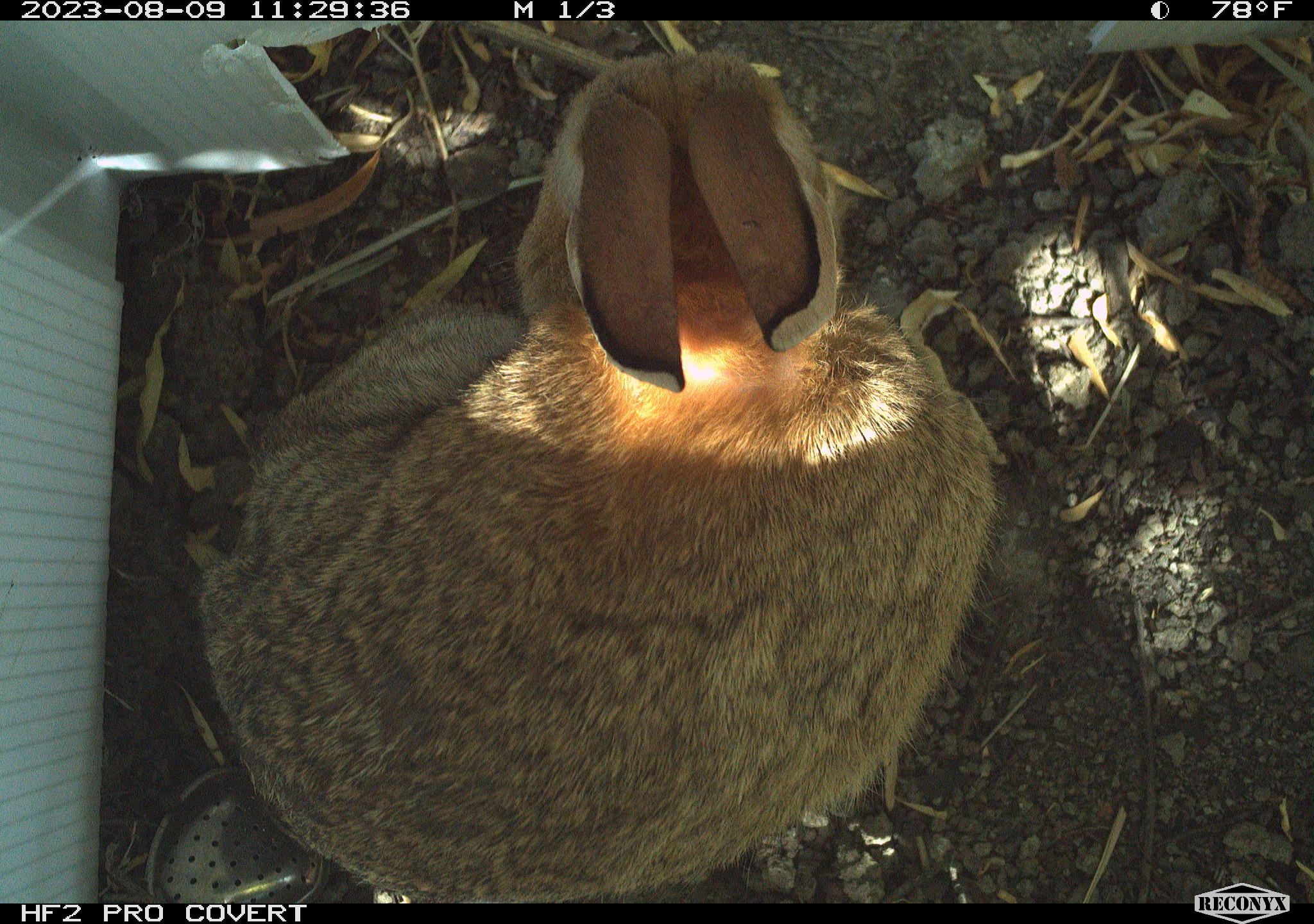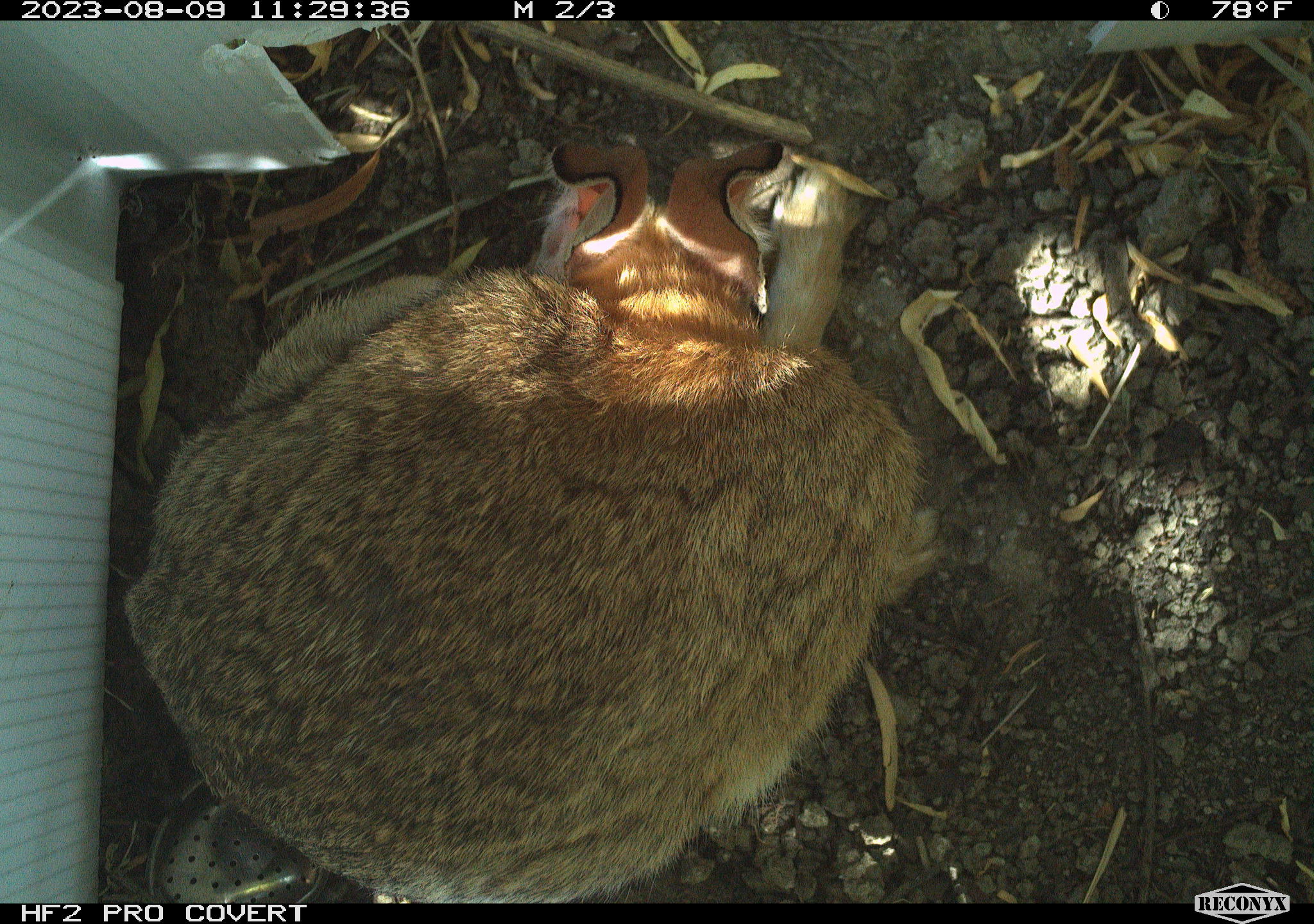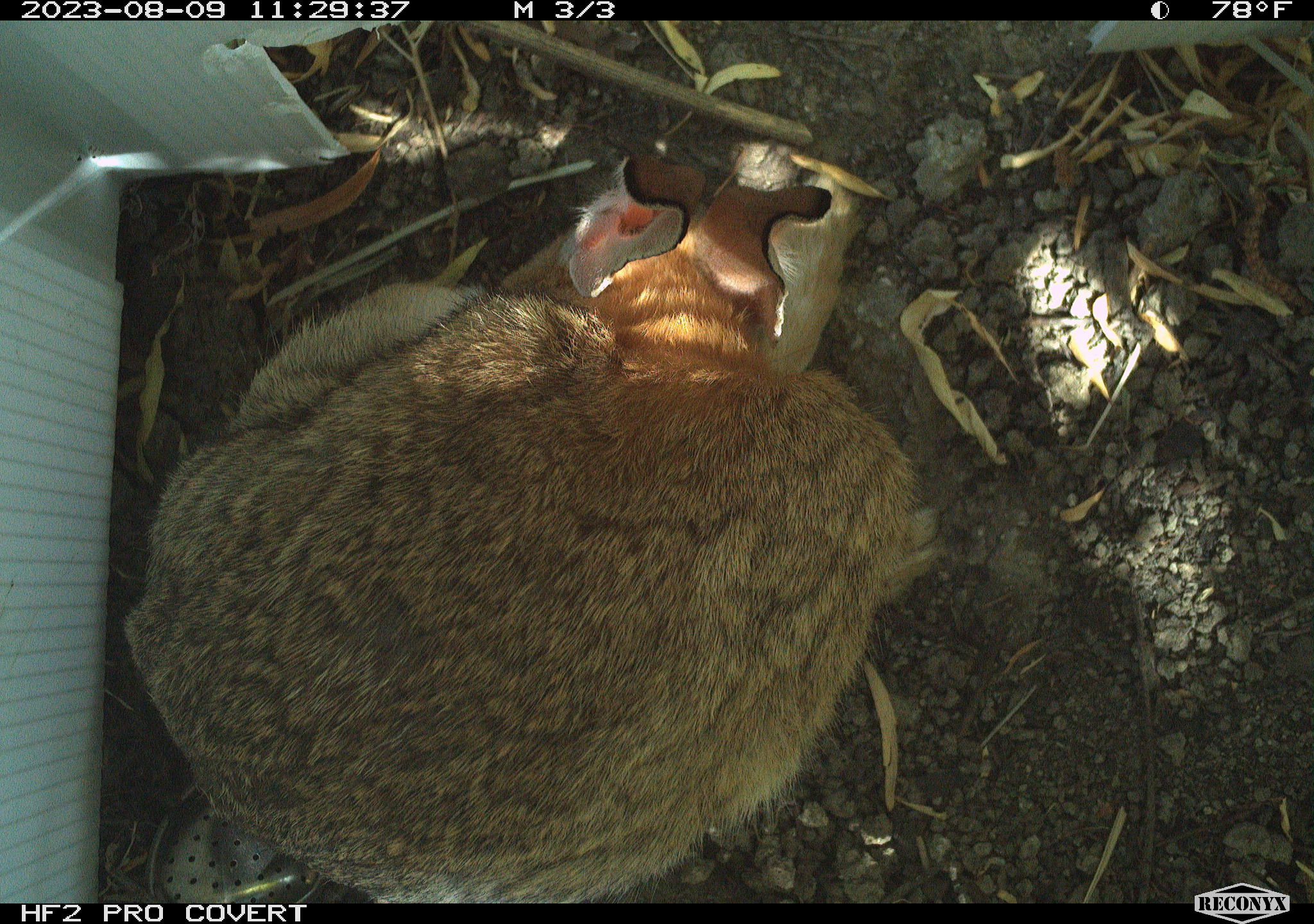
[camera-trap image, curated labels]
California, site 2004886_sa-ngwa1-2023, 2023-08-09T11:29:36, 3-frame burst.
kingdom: Animalia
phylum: Chordata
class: Mammalia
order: Lagomorpha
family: Leporidae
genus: Sylvilagus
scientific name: Sylvilagus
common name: cottontail rabbits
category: sylvilagus species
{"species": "sylvilagus species (cottontail rabbits) (Sylvilagus)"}